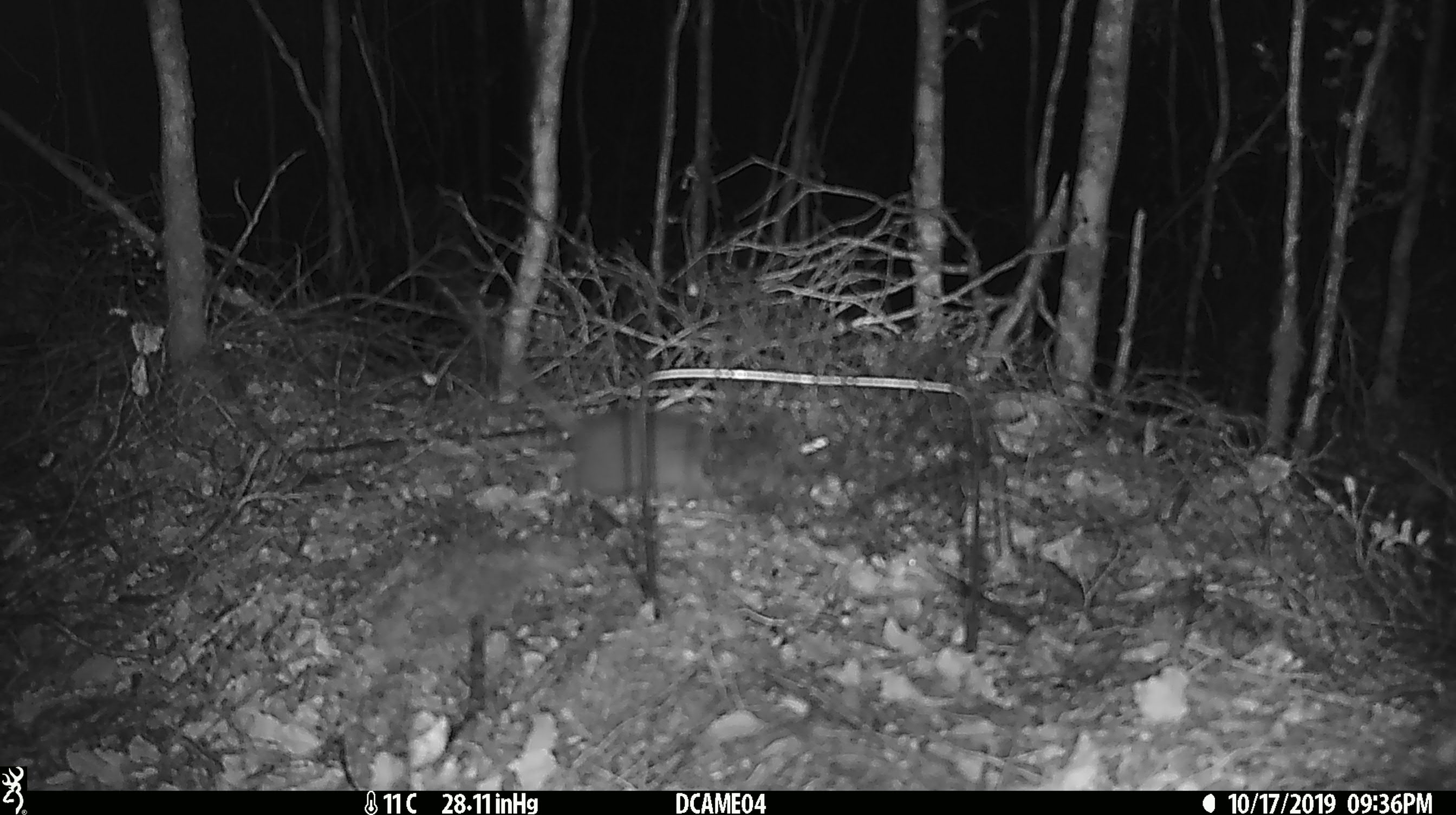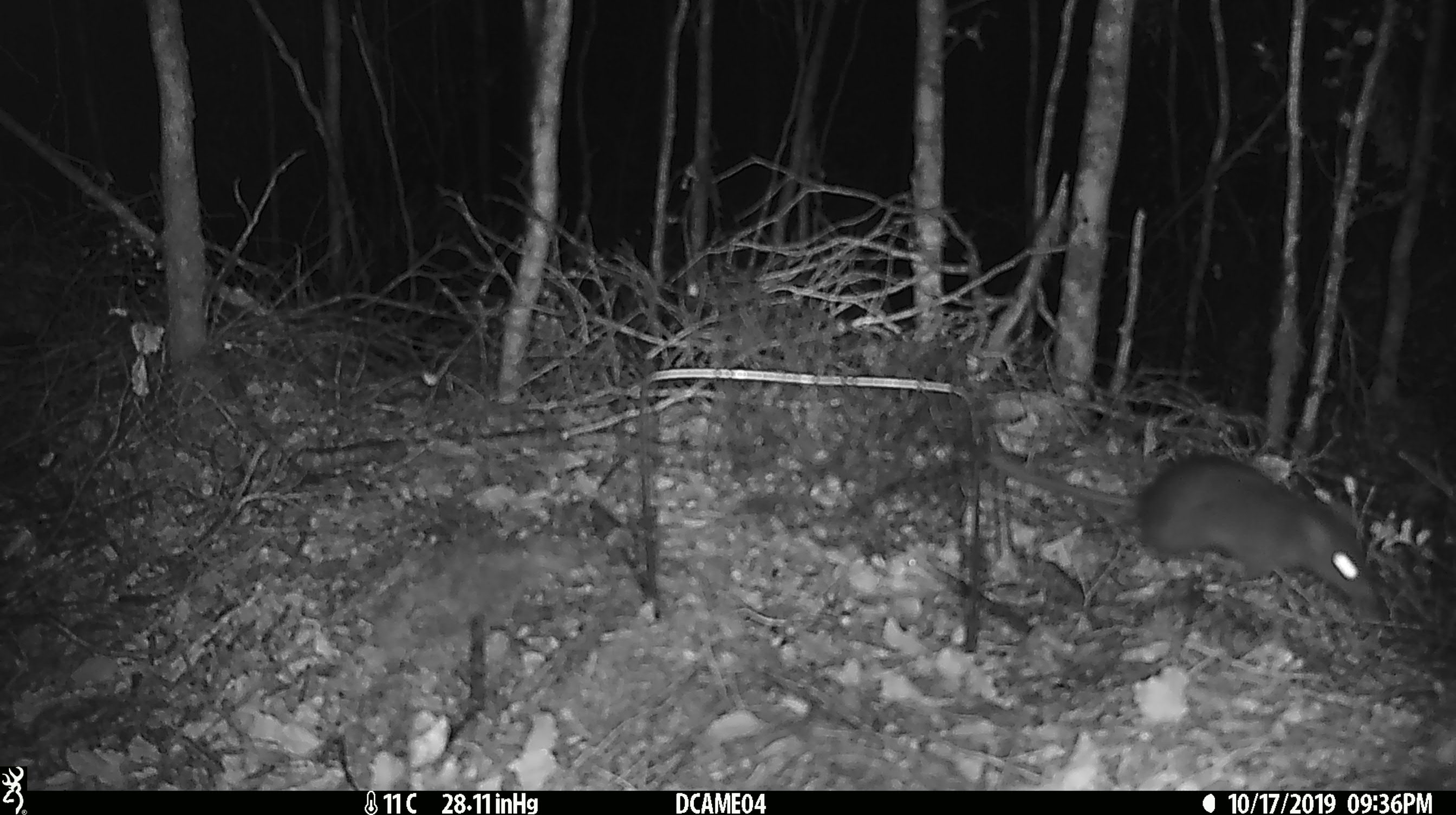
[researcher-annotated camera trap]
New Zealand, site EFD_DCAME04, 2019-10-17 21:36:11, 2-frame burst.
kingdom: Animalia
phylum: Chordata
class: Mammalia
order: Rodentia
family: Muridae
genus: Rattus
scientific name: Rattus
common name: rat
Rat (Rattus).